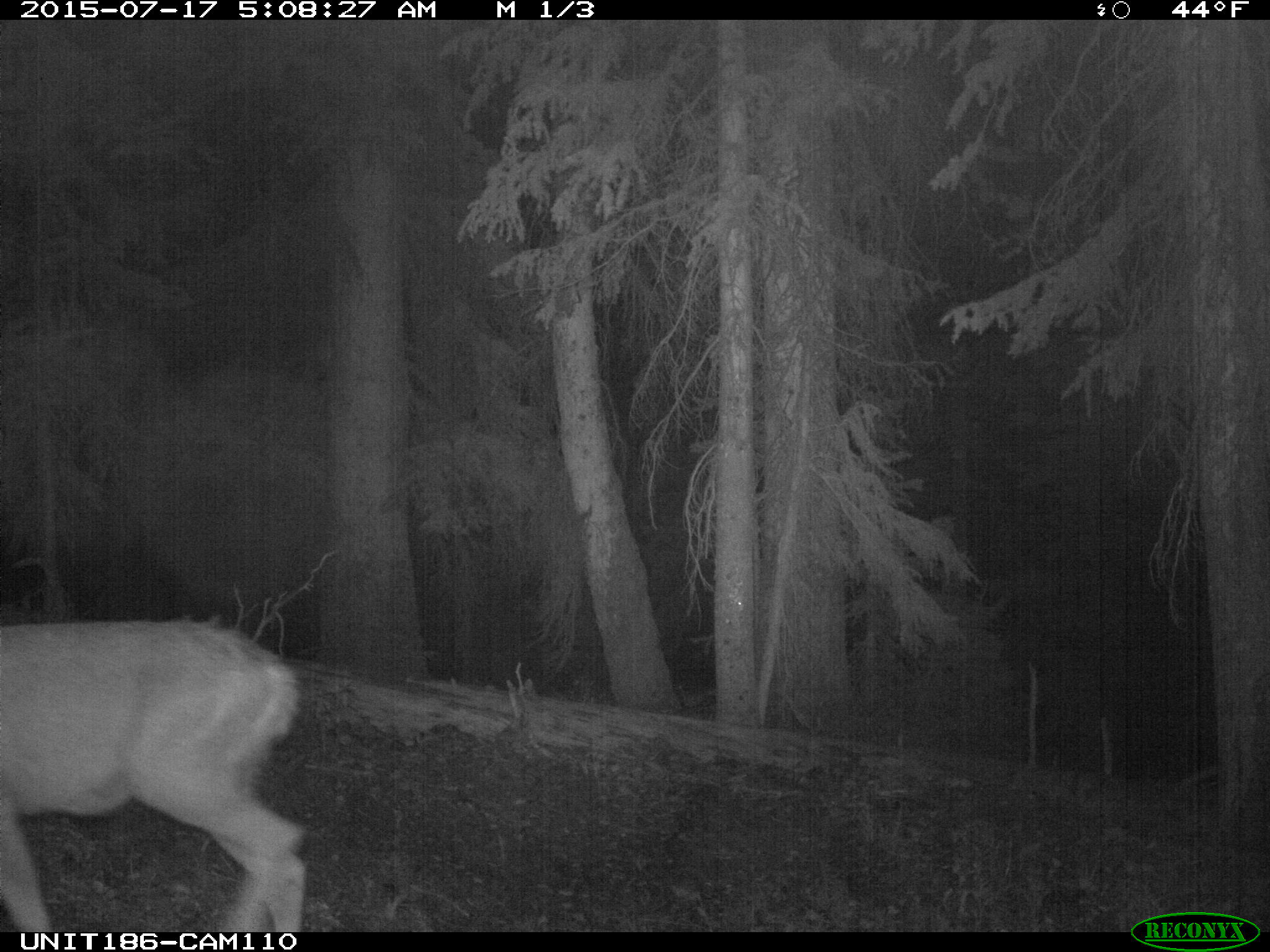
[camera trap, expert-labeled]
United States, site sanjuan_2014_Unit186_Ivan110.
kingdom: Animalia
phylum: Chordata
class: Mammalia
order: Artiodactyla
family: Cervidae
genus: Odocoileus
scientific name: Odocoileus hemionus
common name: mule deer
Odocoileus hemionus (mule deer).